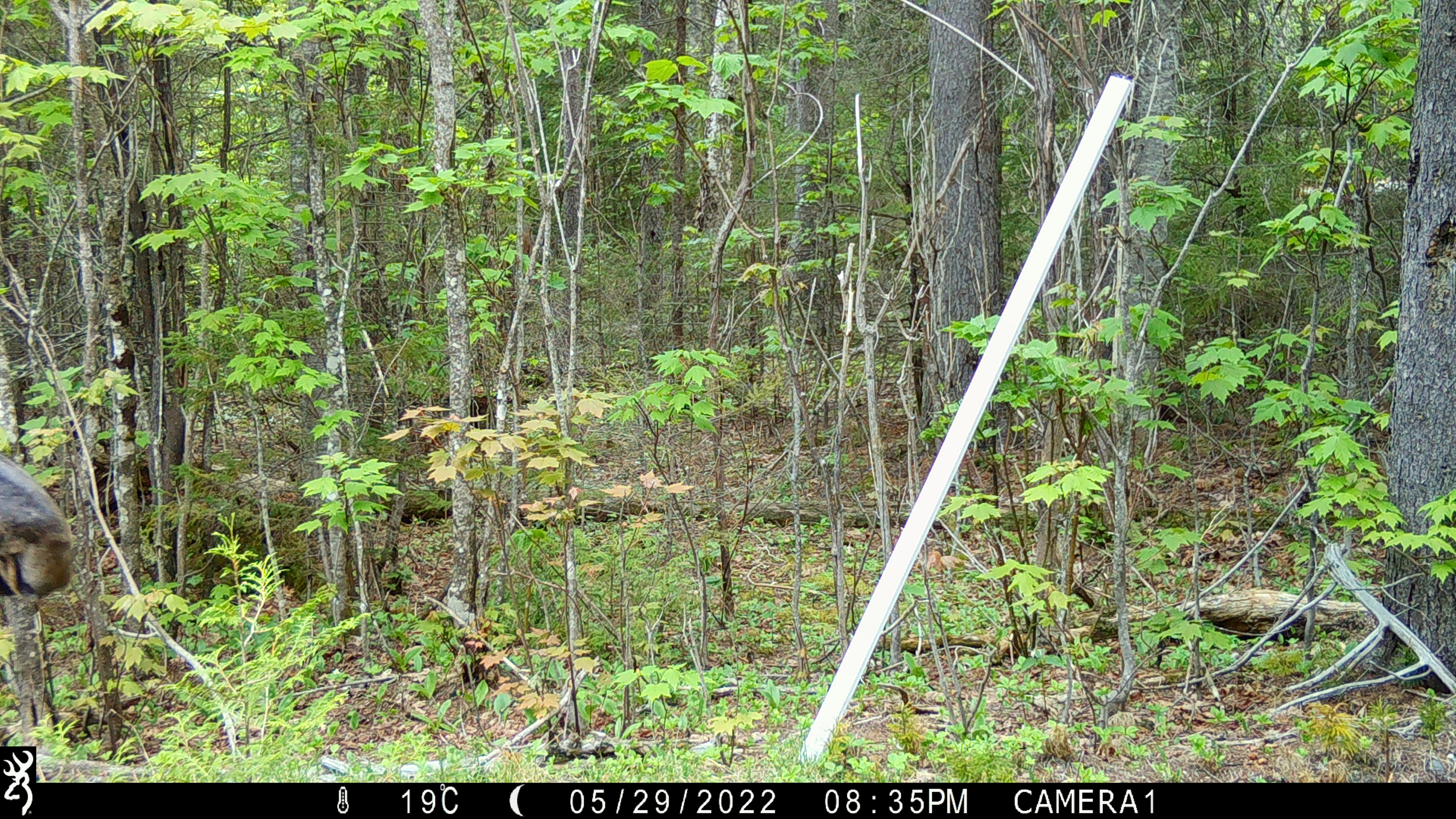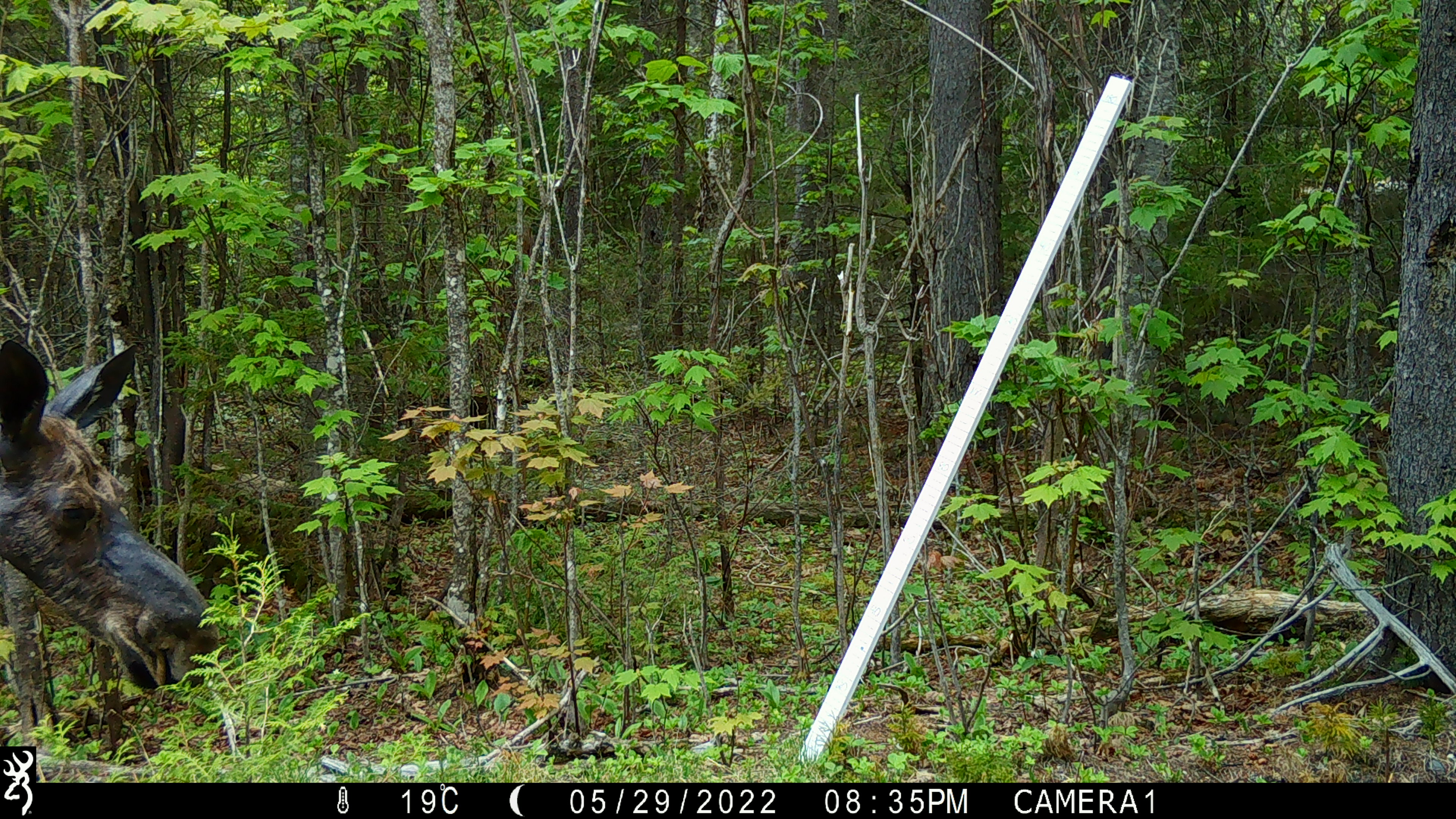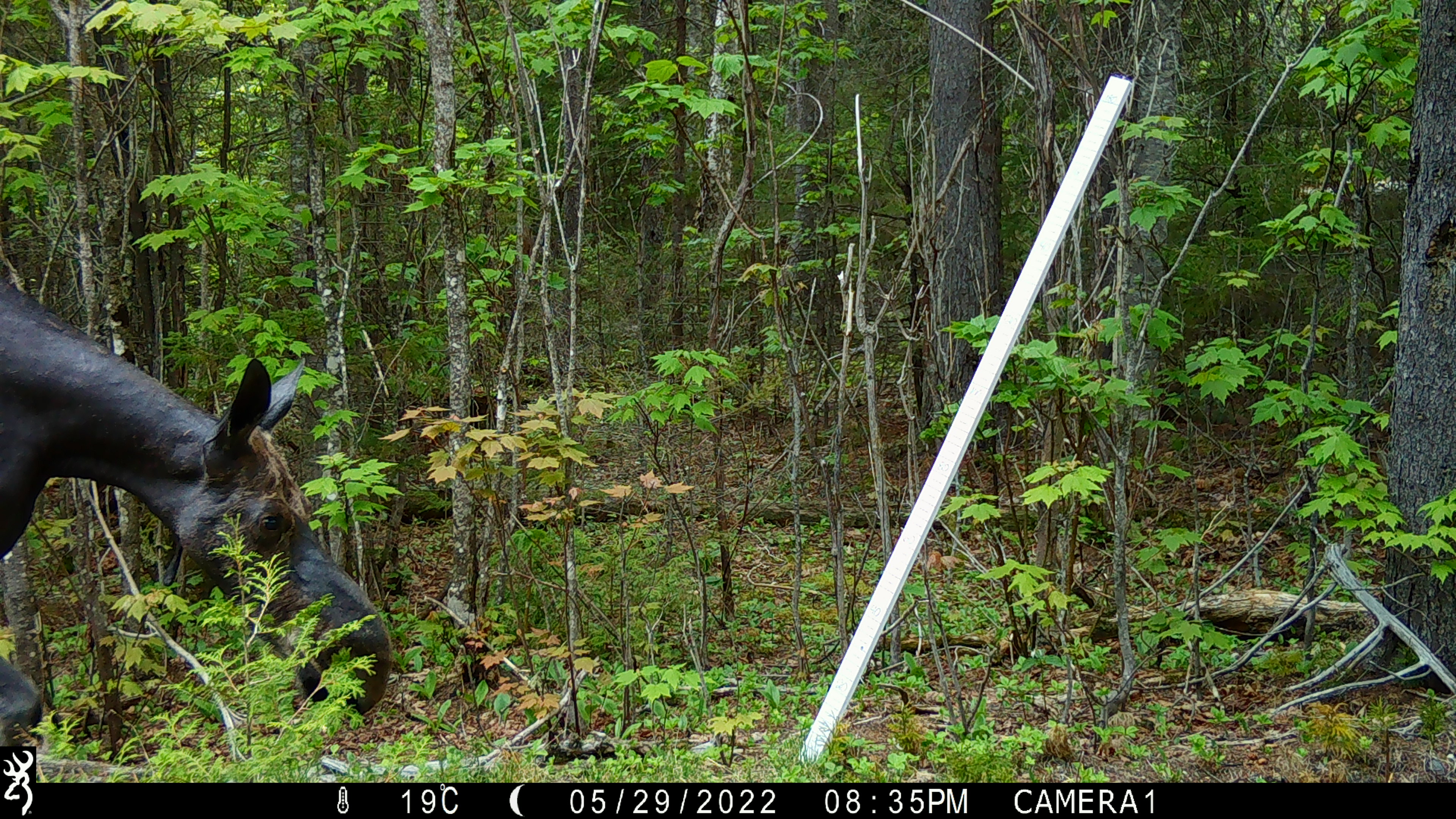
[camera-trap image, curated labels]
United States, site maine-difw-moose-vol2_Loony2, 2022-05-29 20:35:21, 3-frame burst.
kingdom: Animalia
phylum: Chordata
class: Mammalia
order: Artiodactyla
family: Cervidae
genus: Alces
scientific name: Alces alces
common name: moose